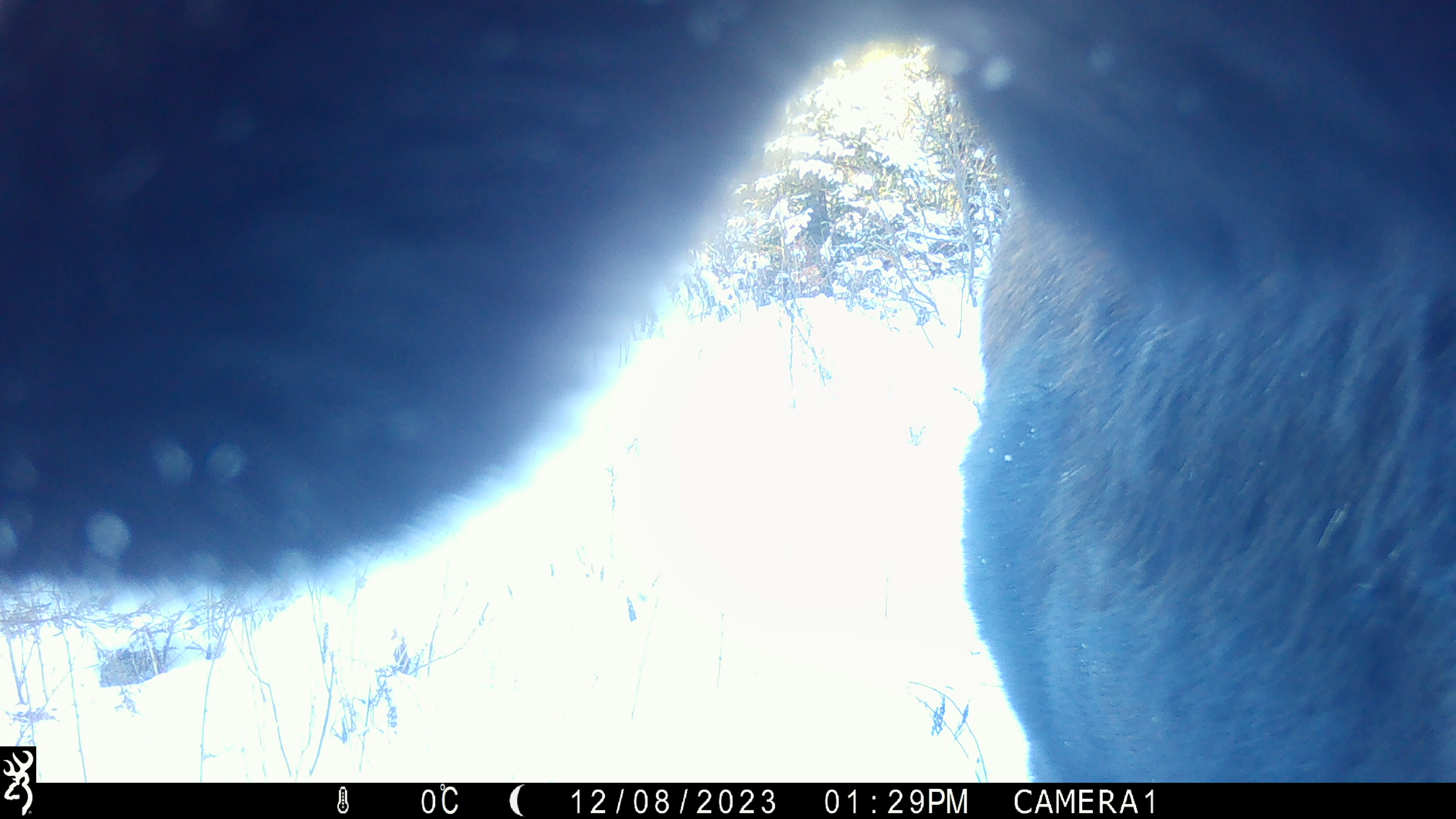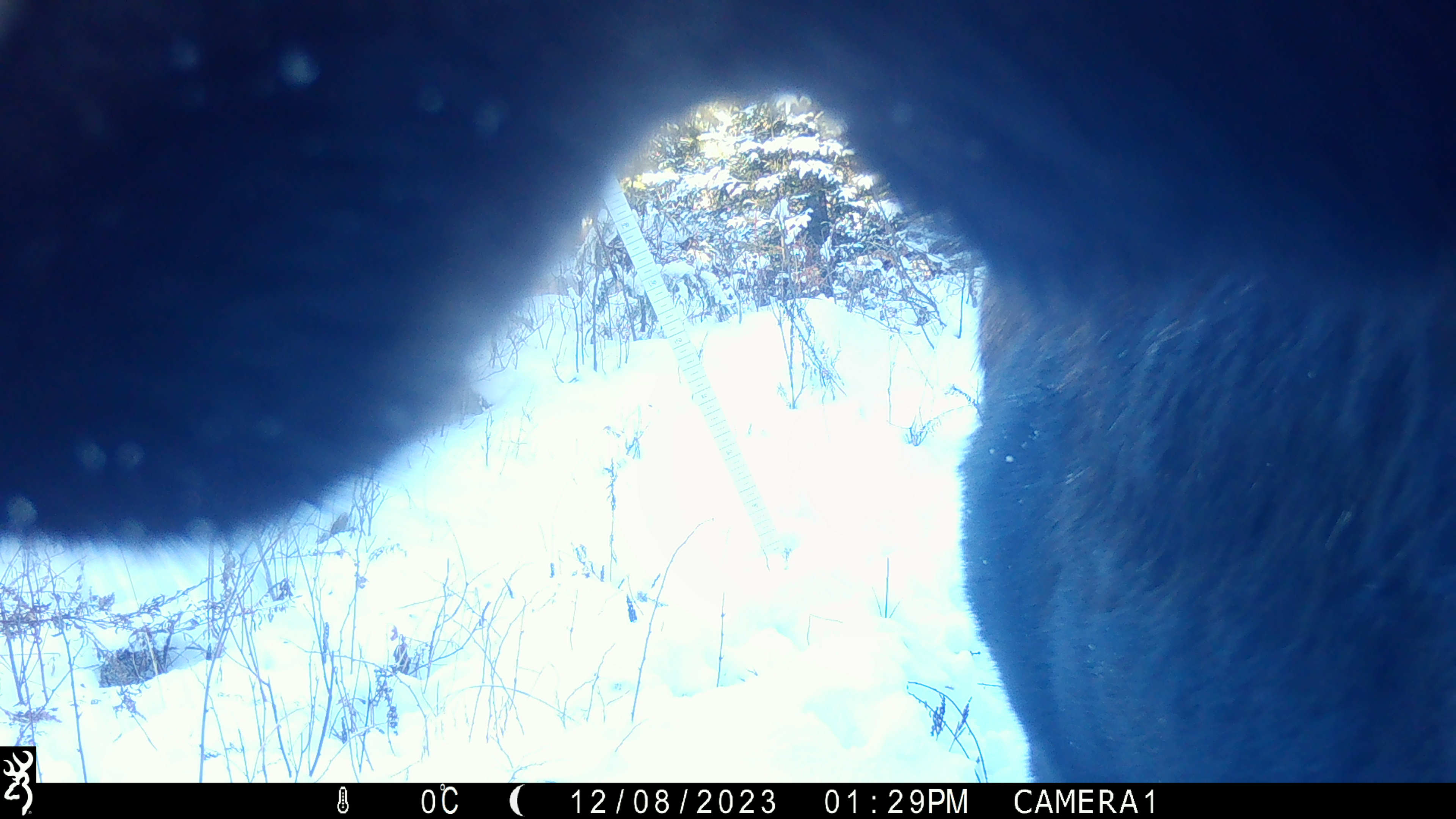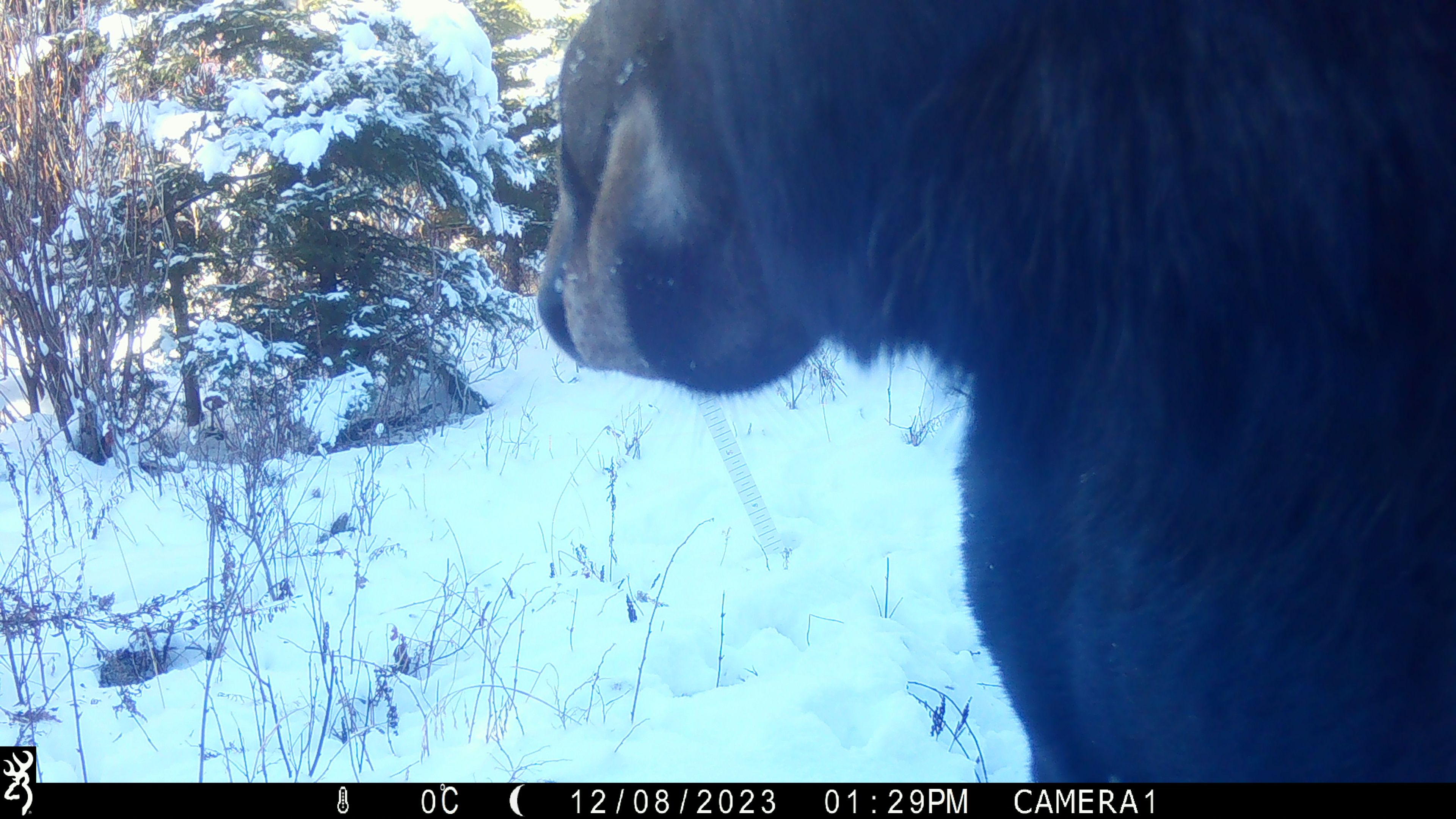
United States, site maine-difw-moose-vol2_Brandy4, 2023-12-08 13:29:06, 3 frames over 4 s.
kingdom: Animalia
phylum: Chordata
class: Mammalia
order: Artiodactyla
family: Cervidae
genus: Alces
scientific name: Alces alces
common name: moose